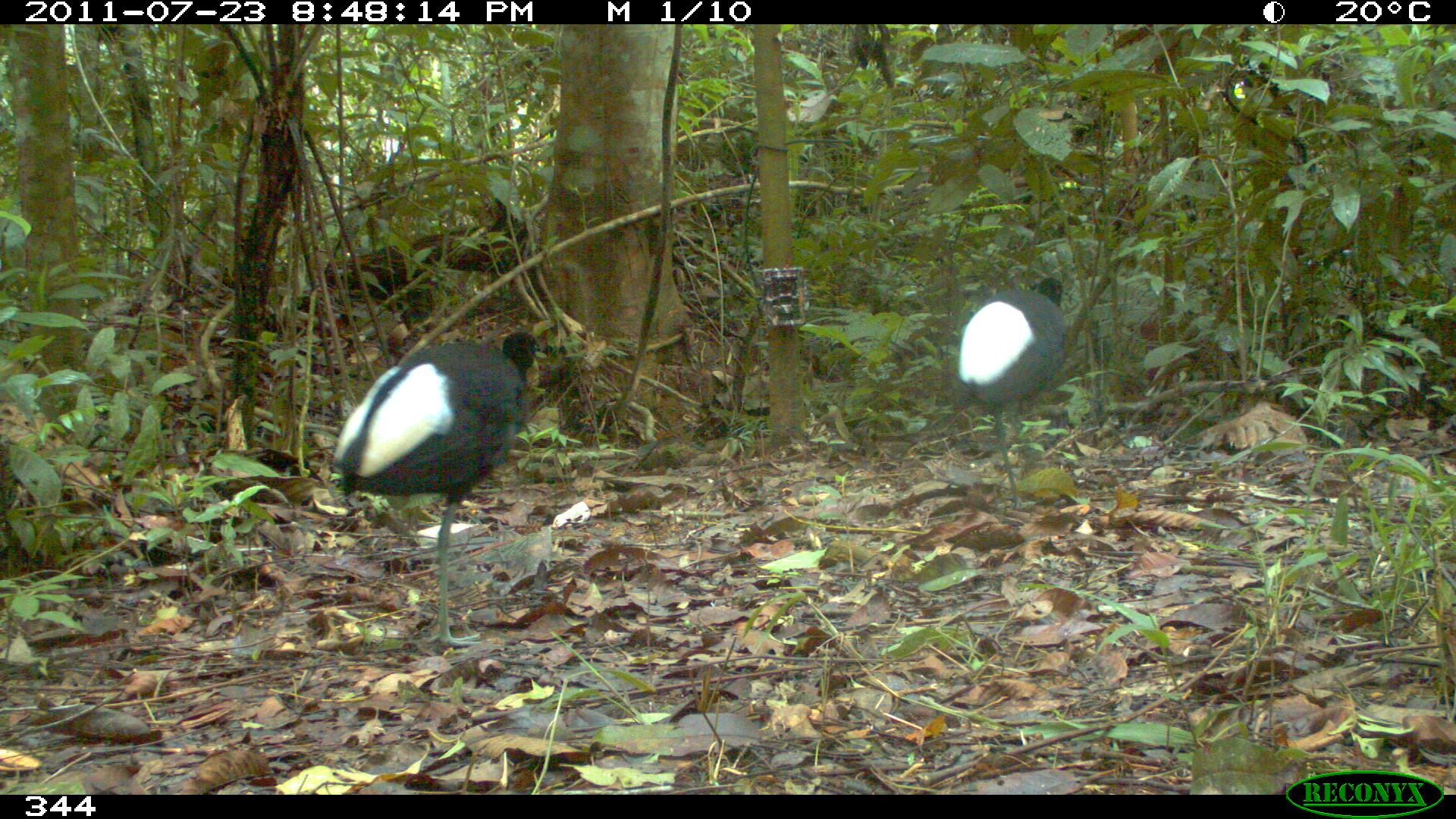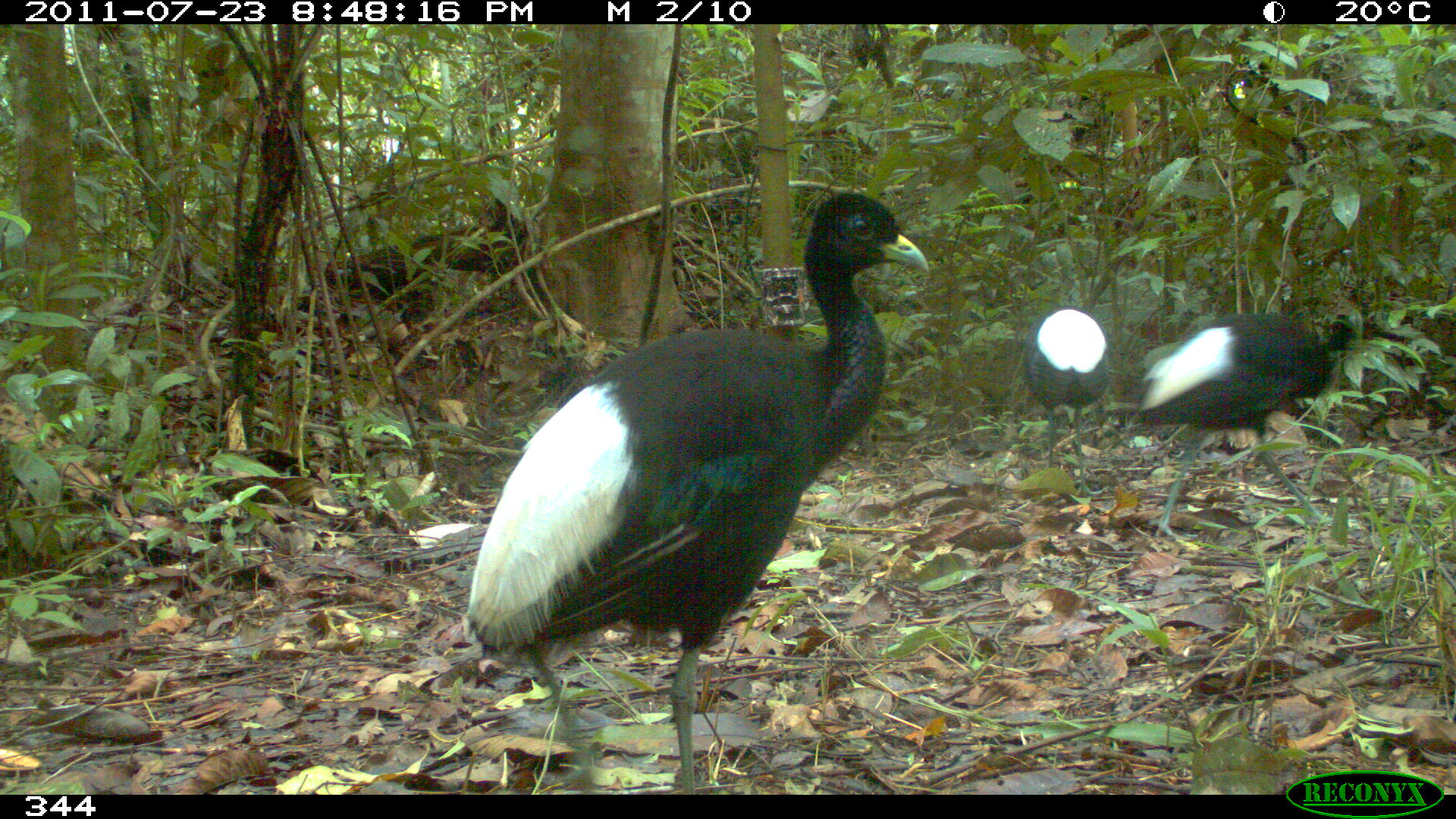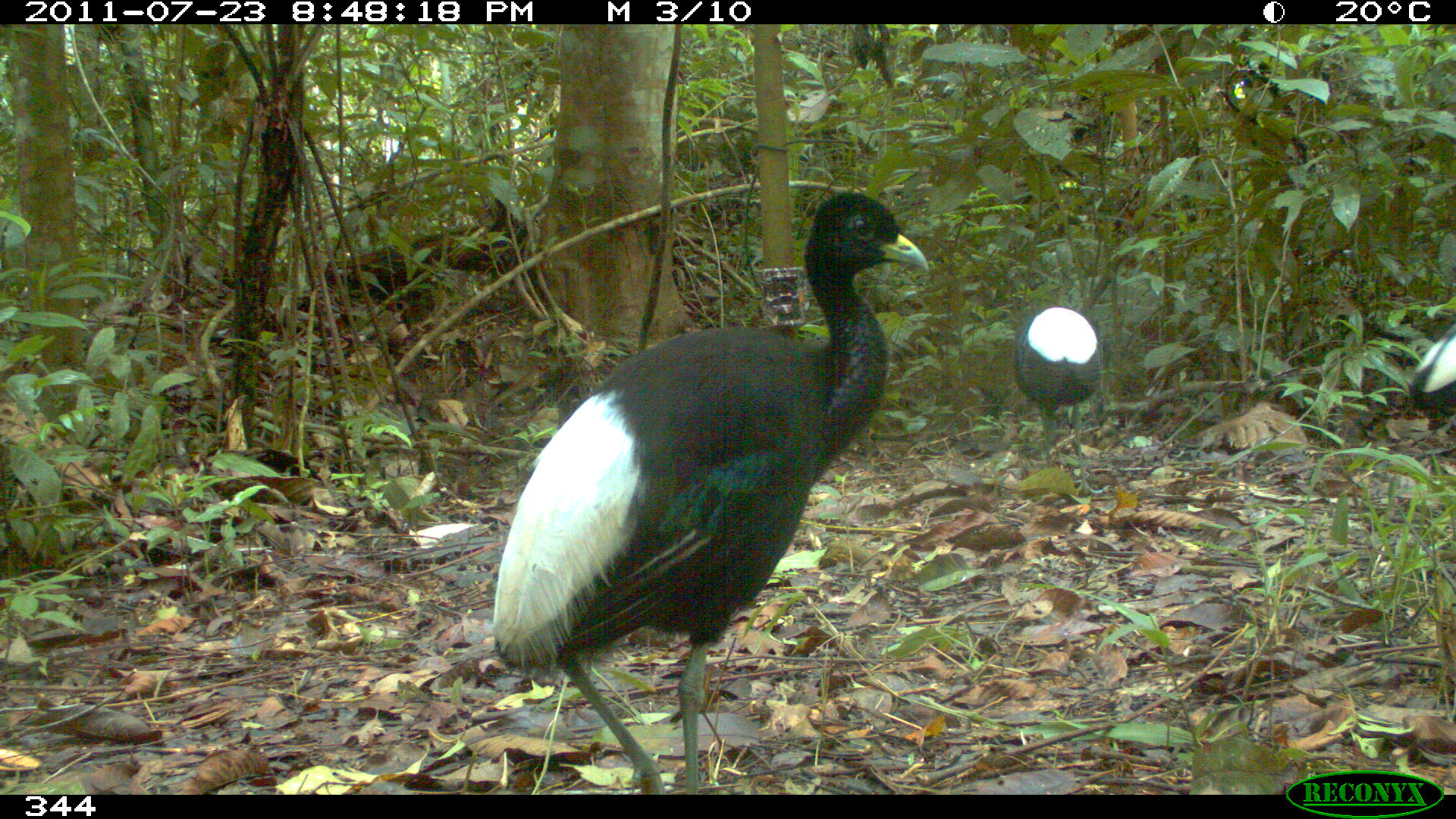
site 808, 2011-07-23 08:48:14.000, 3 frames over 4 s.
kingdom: Animalia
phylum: Chordata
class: Aves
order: Gruiformes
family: Psophiidae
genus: Psophia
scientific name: Psophia leucoptera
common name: pale-winged trumpeter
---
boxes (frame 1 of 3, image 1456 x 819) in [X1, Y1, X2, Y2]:
psophia leucoptera: [333, 329, 544, 644]; [956, 276, 1065, 509]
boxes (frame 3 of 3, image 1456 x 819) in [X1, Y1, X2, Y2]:
psophia leucoptera: [493, 191, 926, 791]; [1016, 306, 1111, 494]; [1403, 306, 1456, 448]